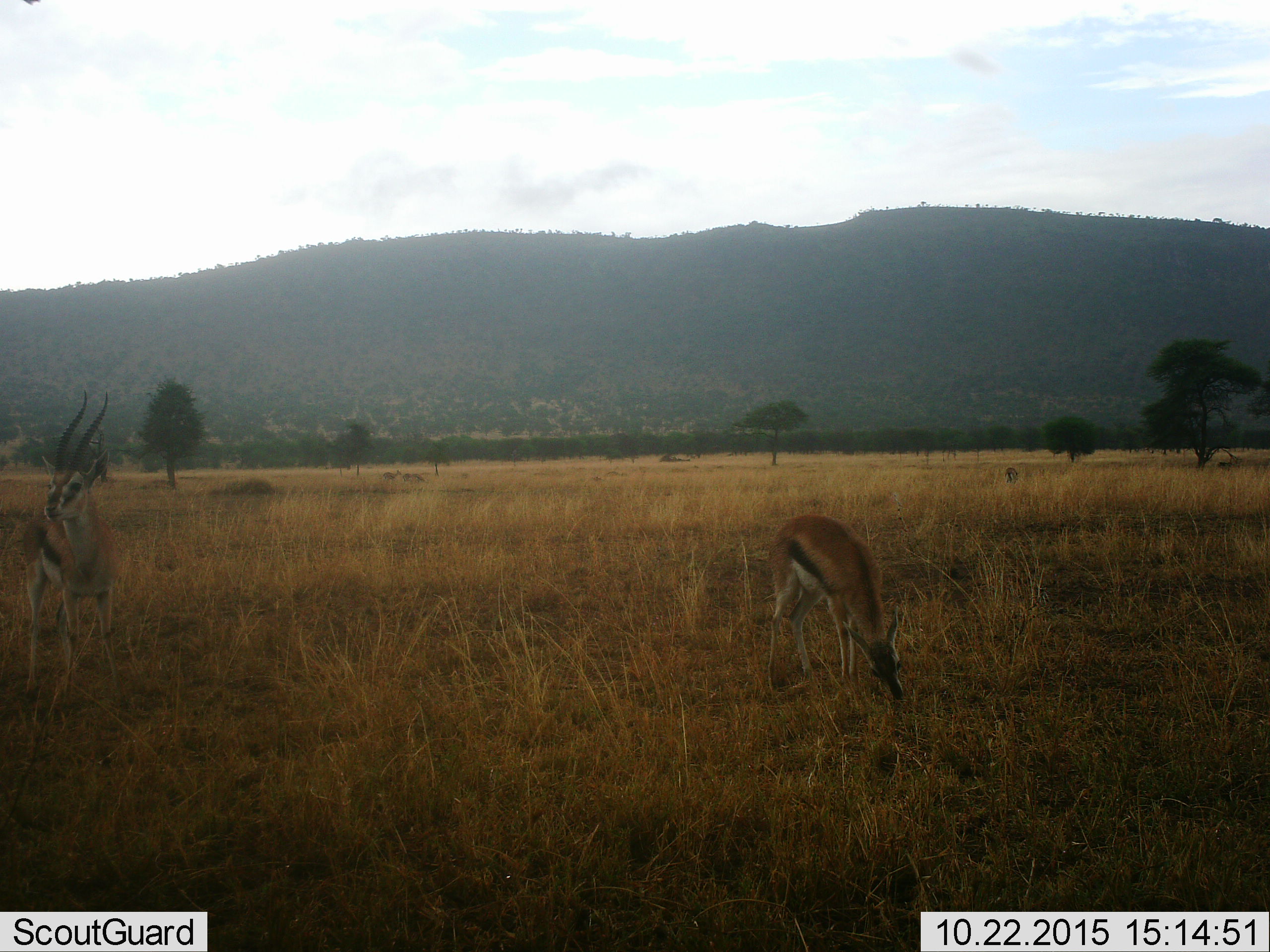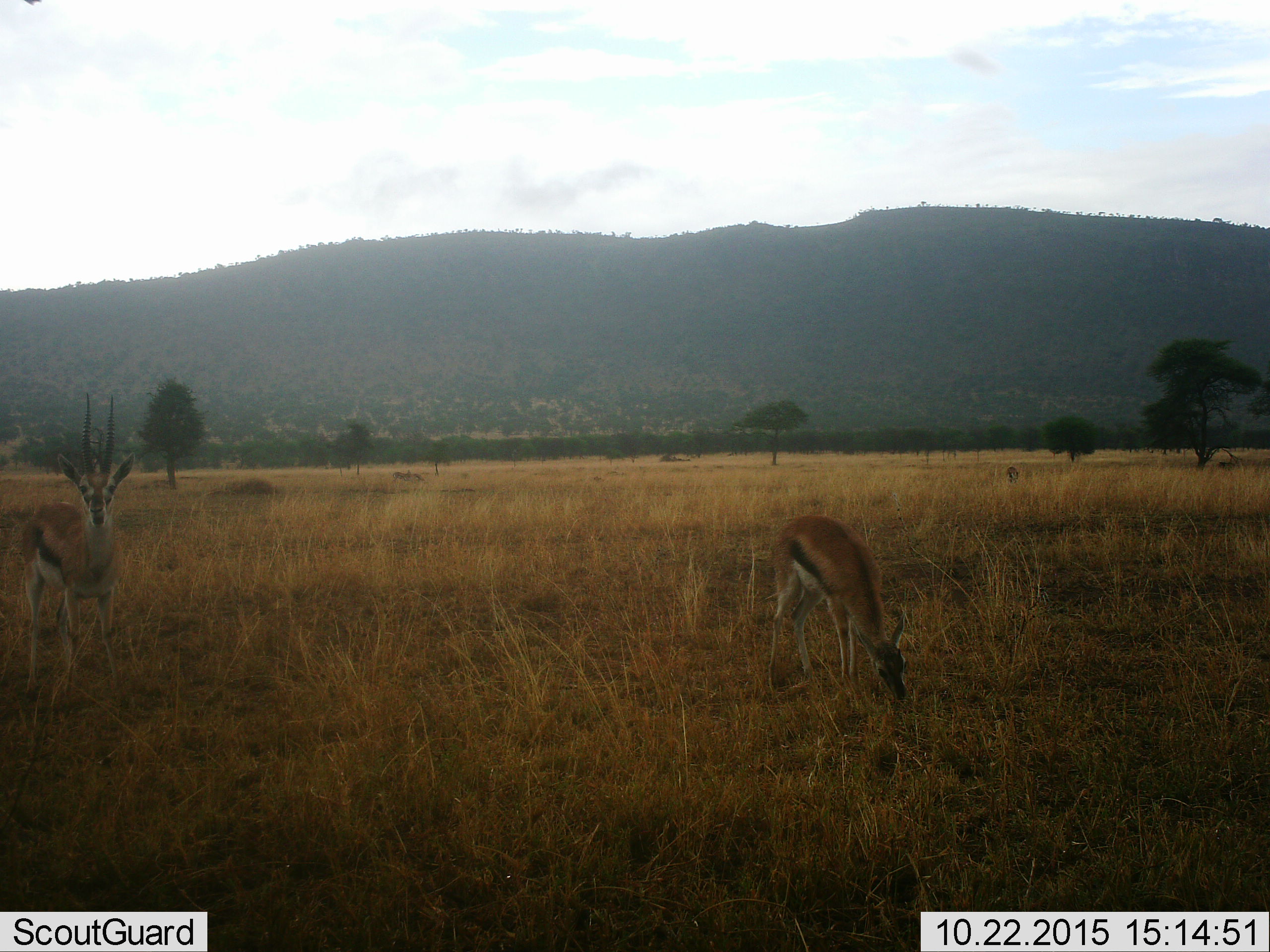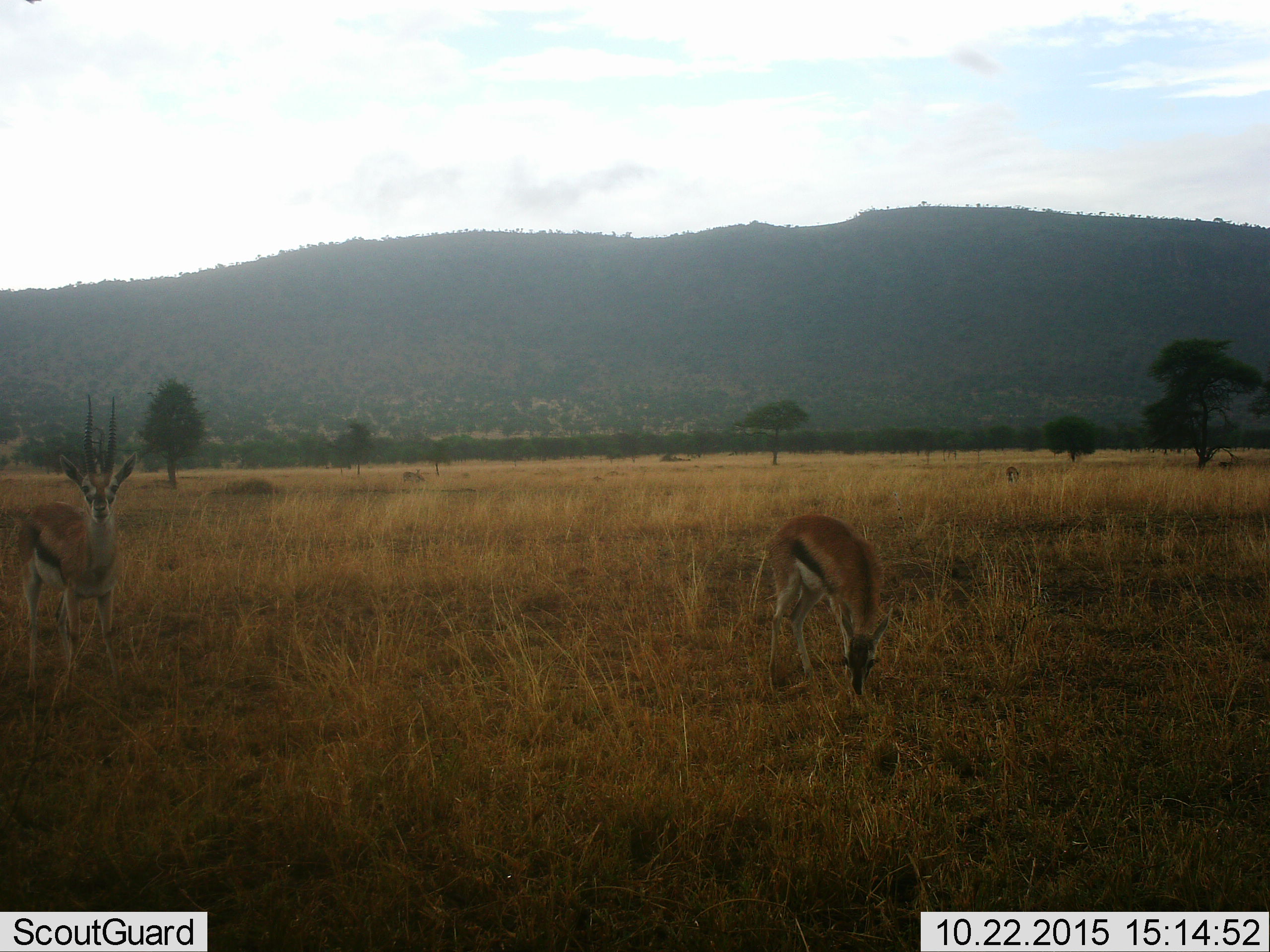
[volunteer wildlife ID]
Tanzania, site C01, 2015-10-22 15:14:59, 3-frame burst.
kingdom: Animalia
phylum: Chordata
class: Mammalia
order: Artiodactyla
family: Bovidae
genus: Eudorcas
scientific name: Eudorcas thomsonii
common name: thomson's gazelle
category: gazellethomsons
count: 2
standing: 59%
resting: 0%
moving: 6%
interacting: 0%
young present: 0%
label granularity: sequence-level